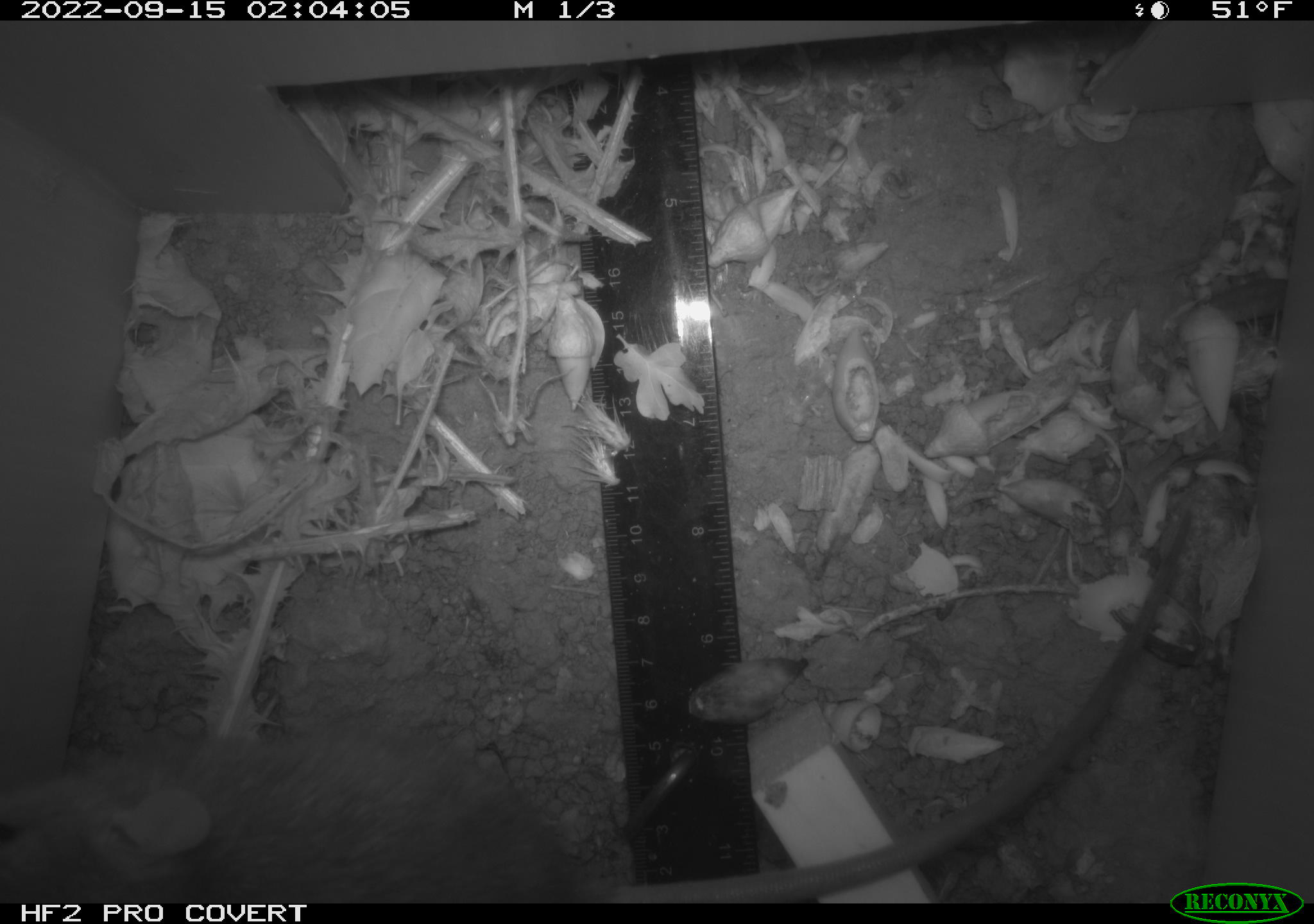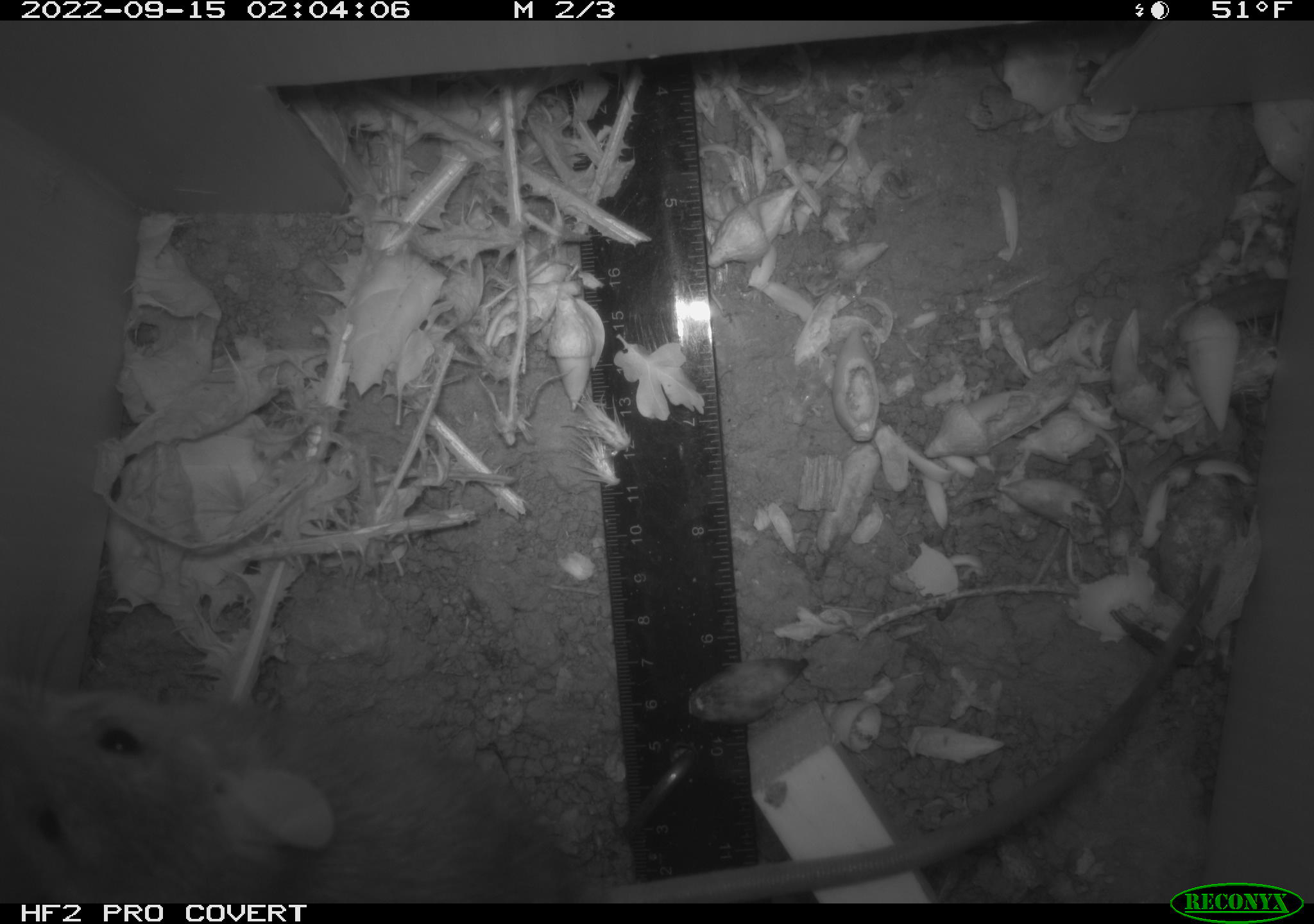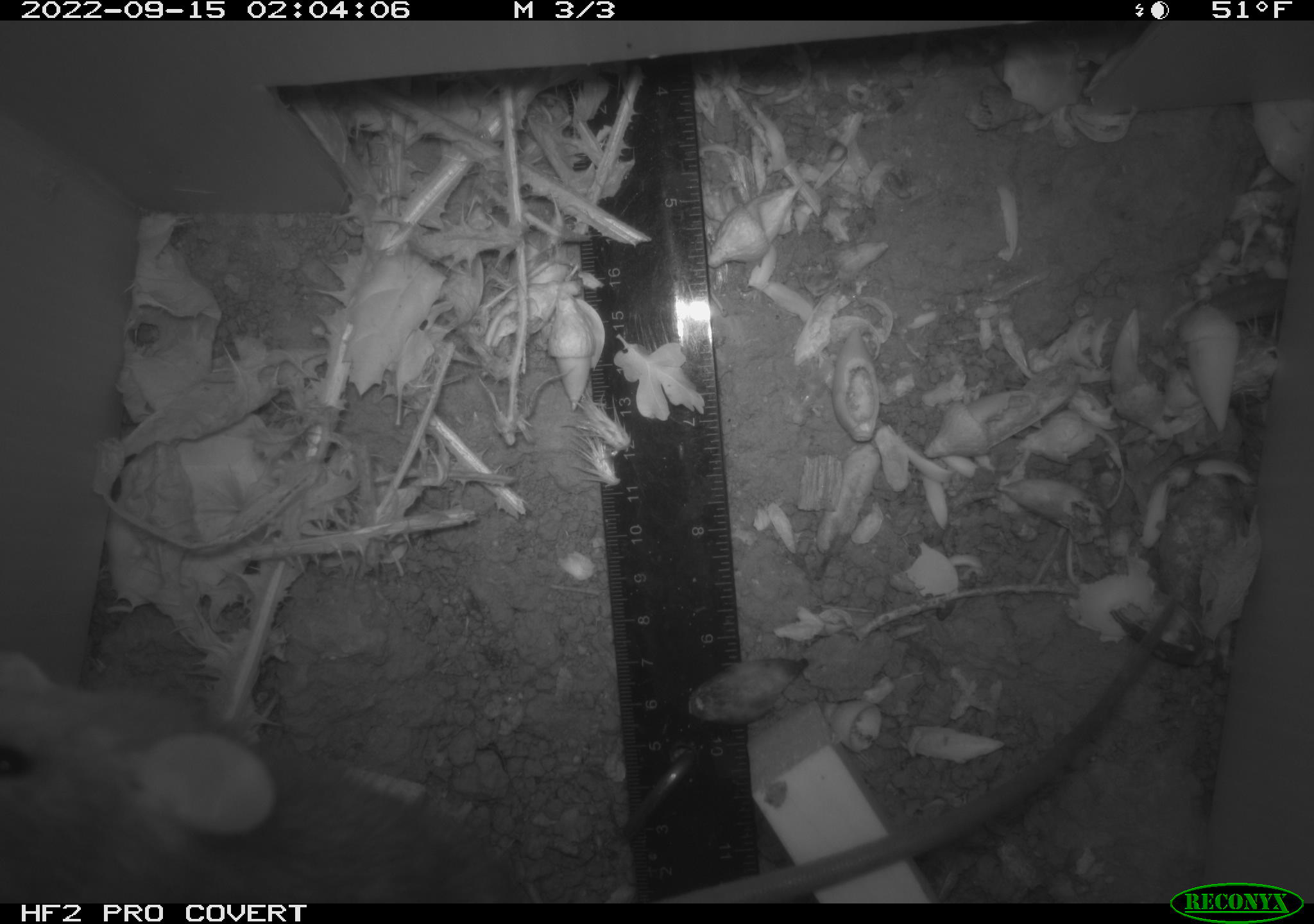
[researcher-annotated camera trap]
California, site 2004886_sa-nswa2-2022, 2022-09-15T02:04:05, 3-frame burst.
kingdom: Animalia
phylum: Chordata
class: Mammalia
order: Rodentia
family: Muridae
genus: Rattus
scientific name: Rattus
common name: rat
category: rattus species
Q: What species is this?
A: Rattus species (rat) (Rattus).